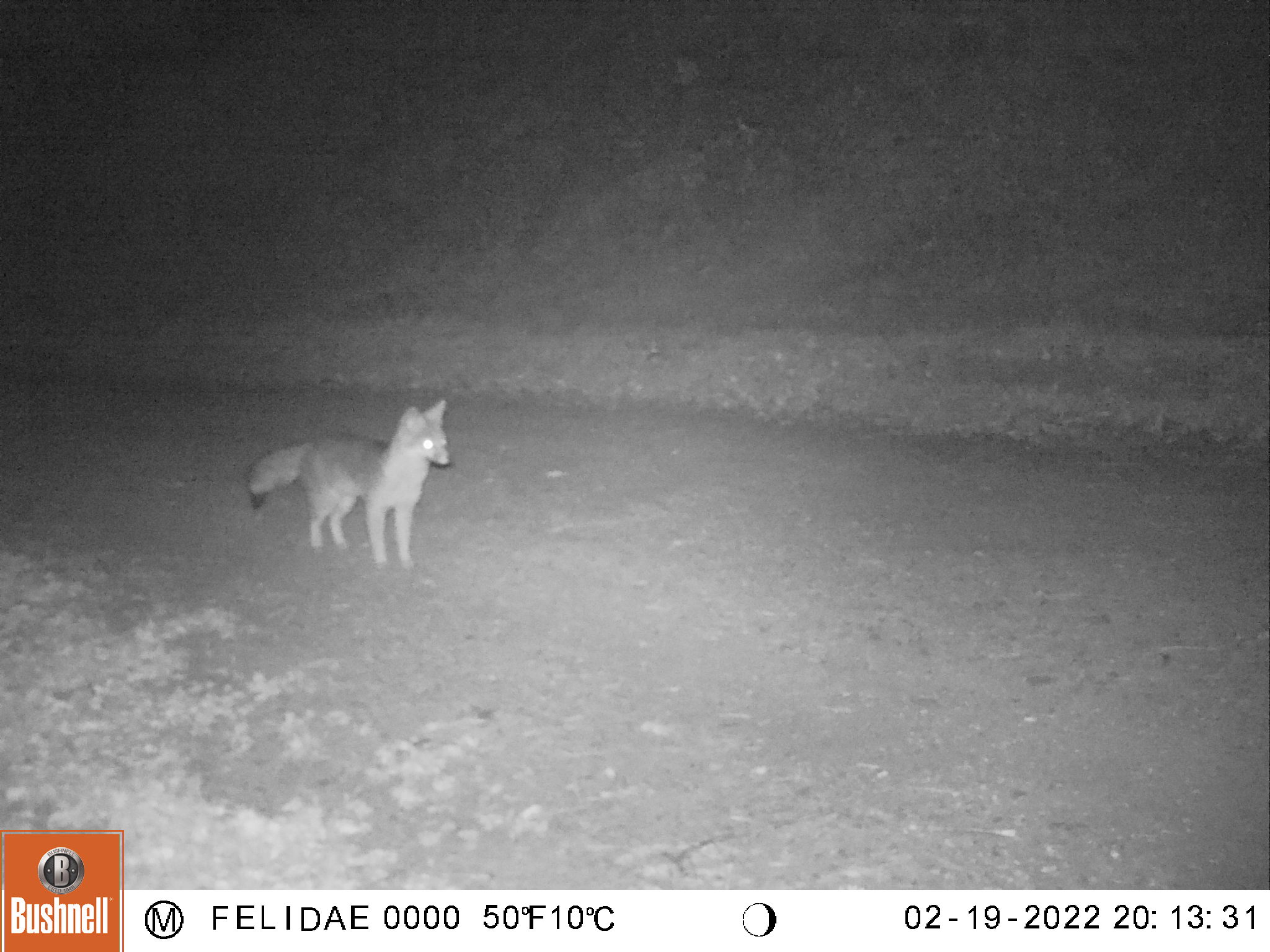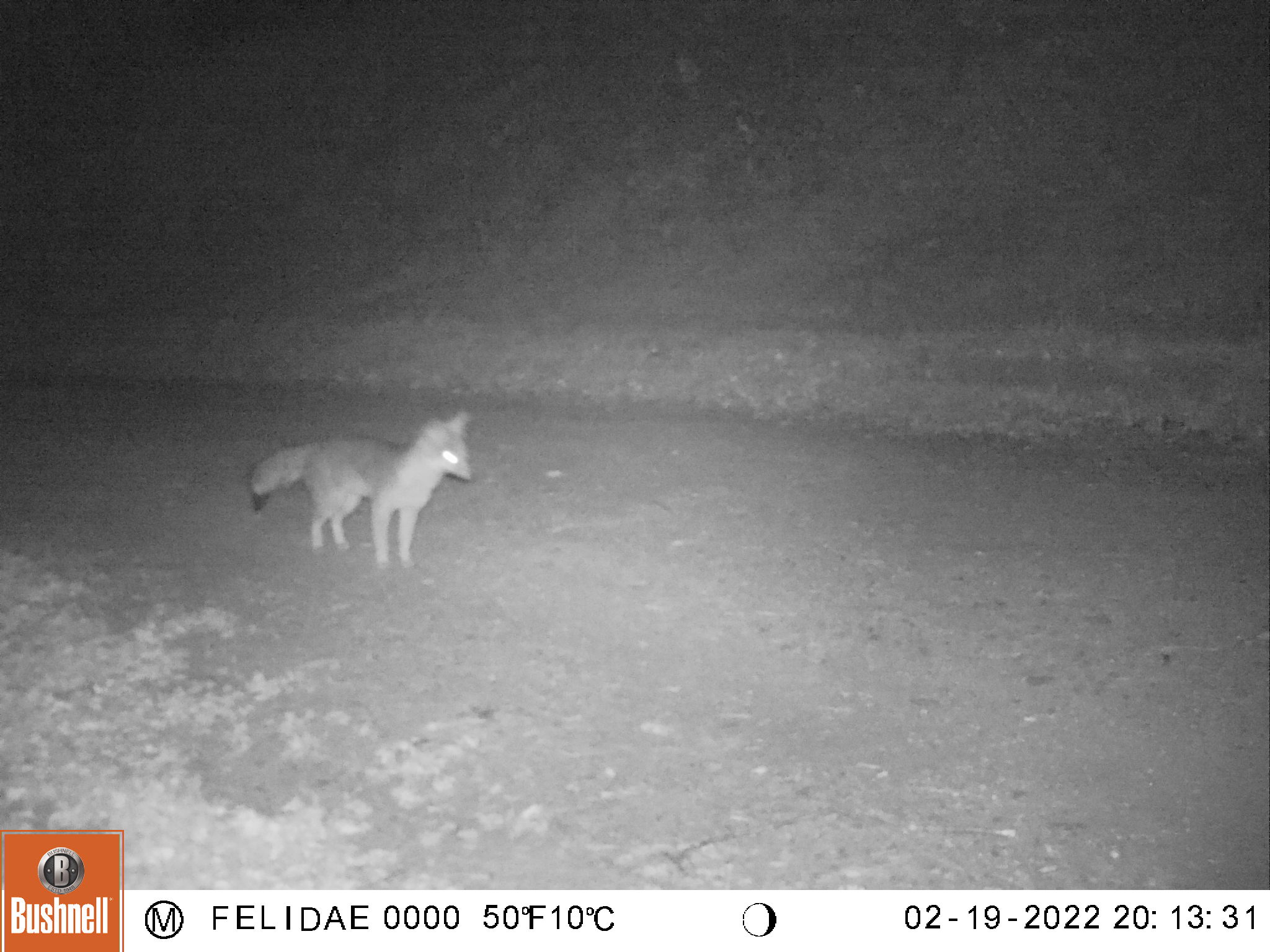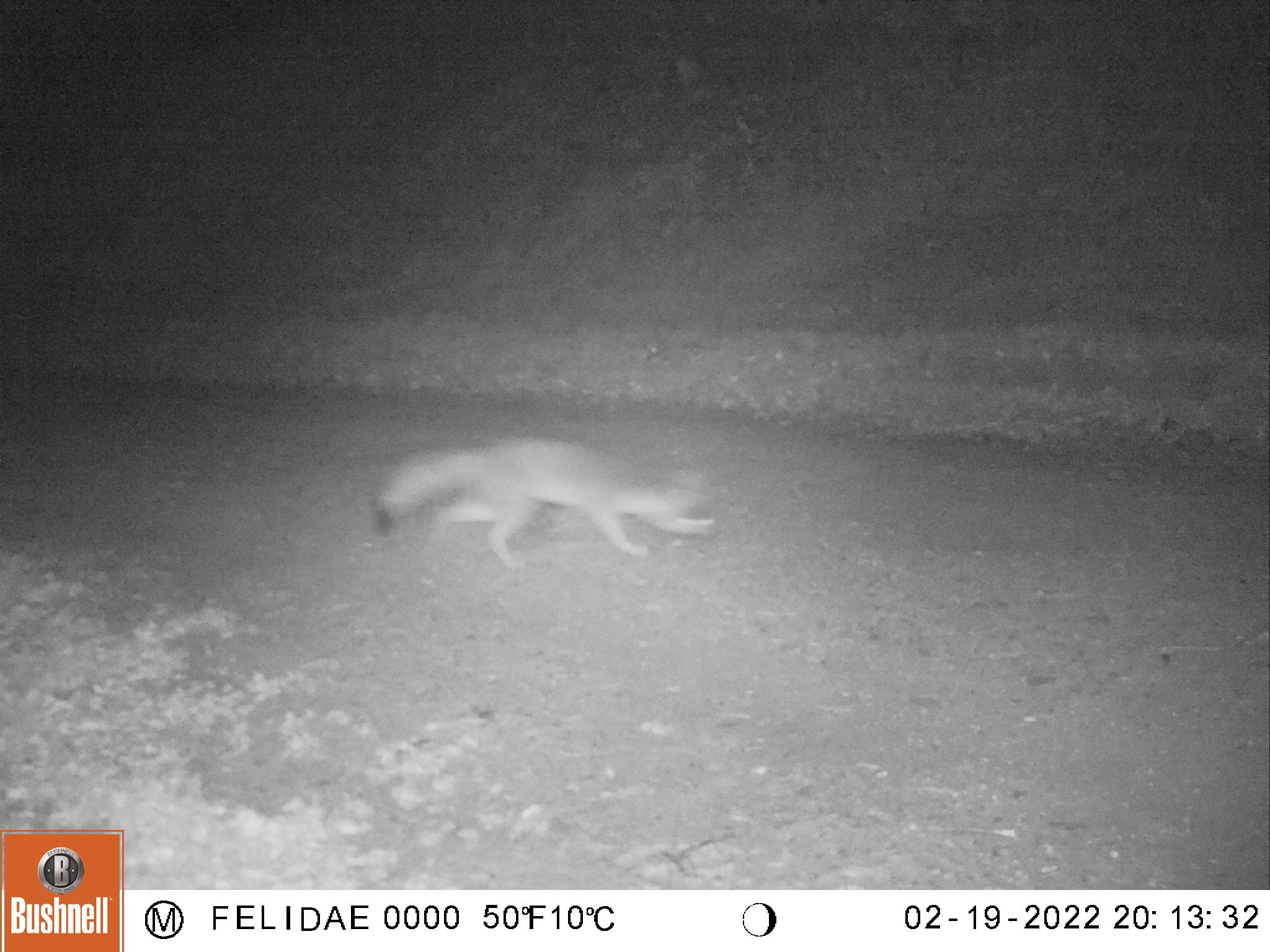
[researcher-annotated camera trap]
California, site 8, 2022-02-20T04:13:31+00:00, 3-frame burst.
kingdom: Animalia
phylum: Chordata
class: Mammalia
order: Carnivora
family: Canidae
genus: Urocyon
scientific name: Urocyon cinereoargenteus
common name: gray fox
Gray fox (Urocyon cinereoargenteus).